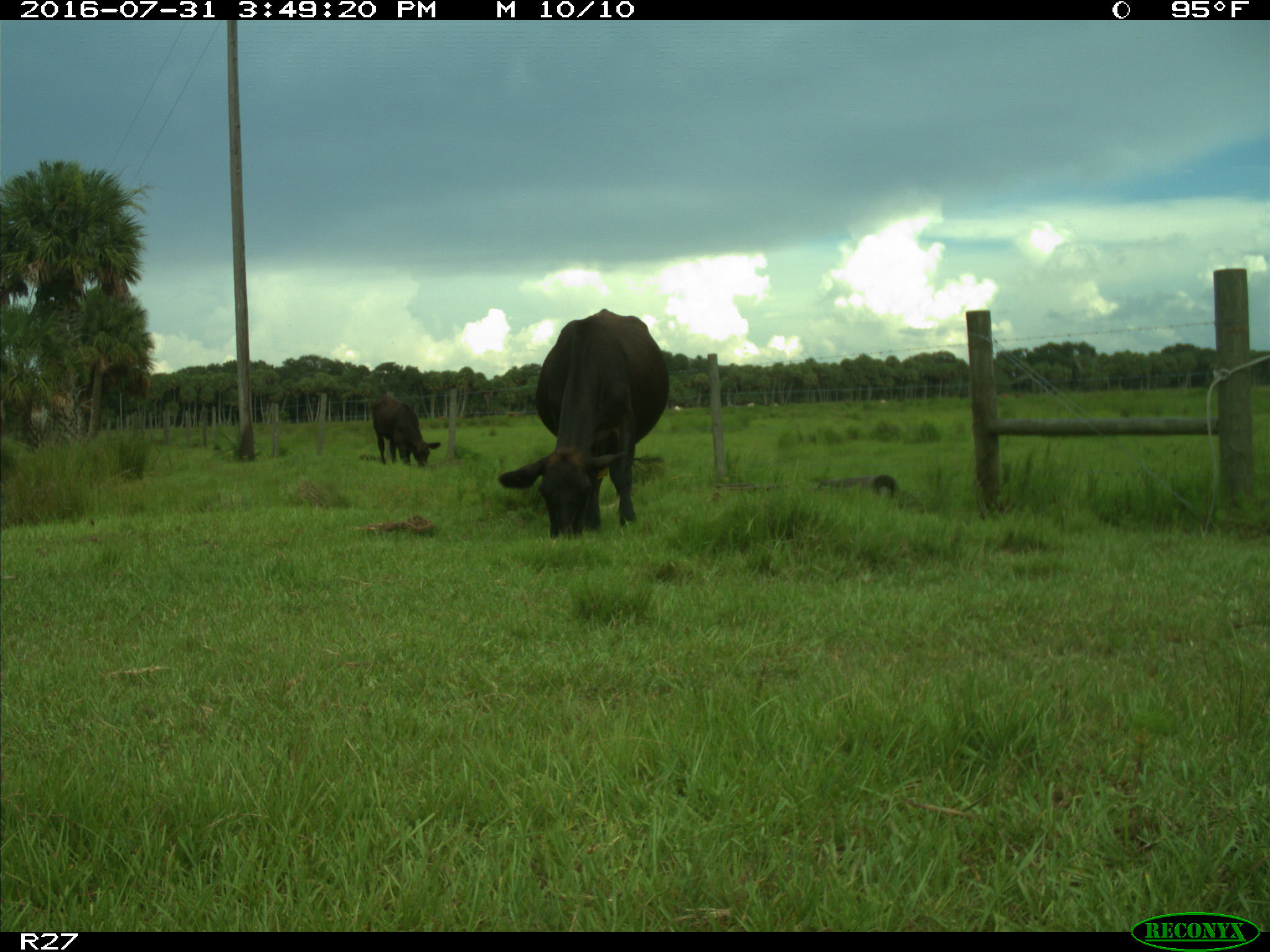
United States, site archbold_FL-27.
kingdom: Animalia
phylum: Chordata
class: Mammalia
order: Artiodactyla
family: Bovidae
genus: Bos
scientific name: Bos taurus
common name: domestic cow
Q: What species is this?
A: Bos taurus (domestic cow).